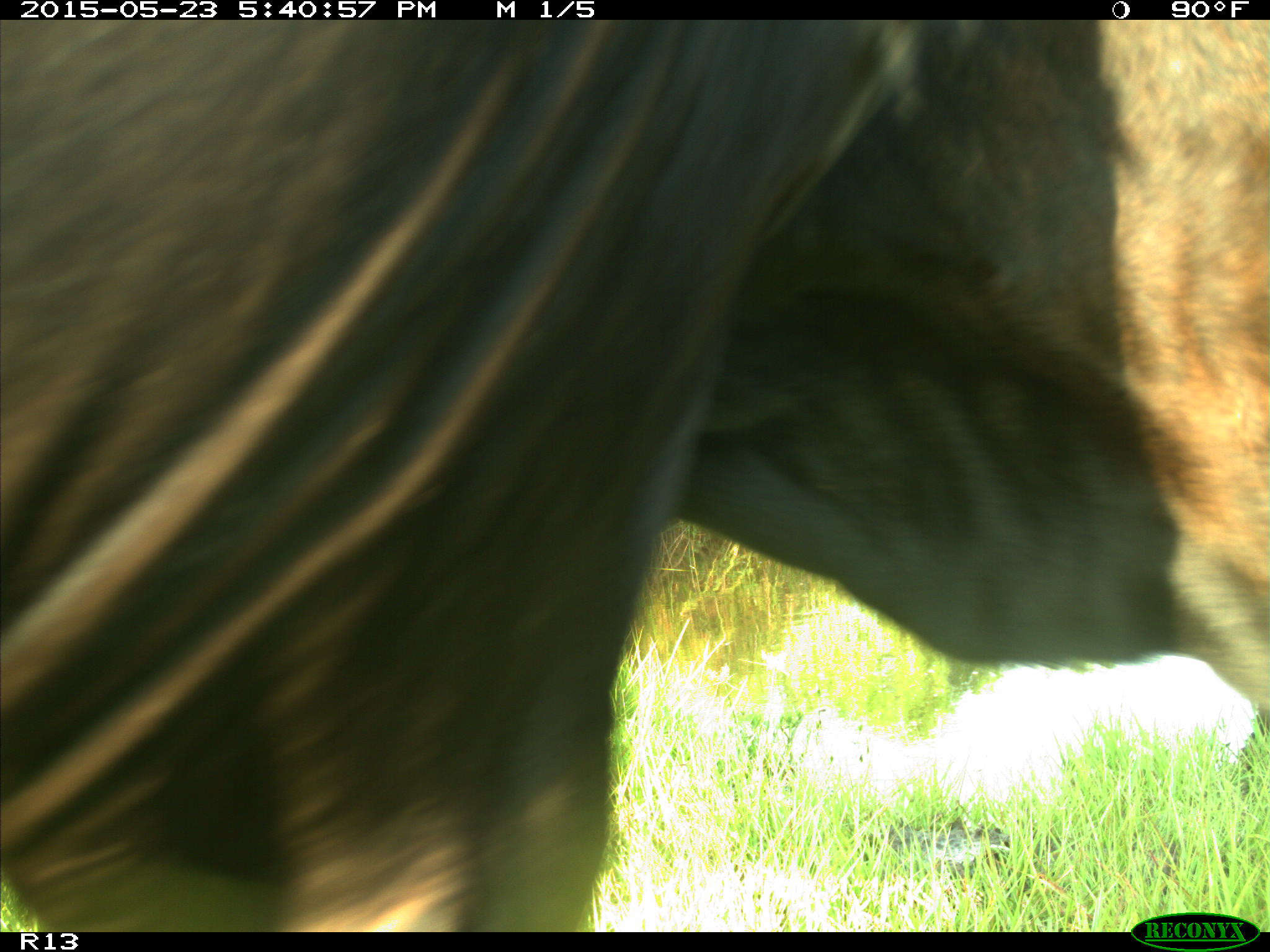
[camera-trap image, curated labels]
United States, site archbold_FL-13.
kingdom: Animalia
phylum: Chordata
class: Mammalia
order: Artiodactyla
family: Bovidae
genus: Bos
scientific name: Bos taurus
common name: domestic cow